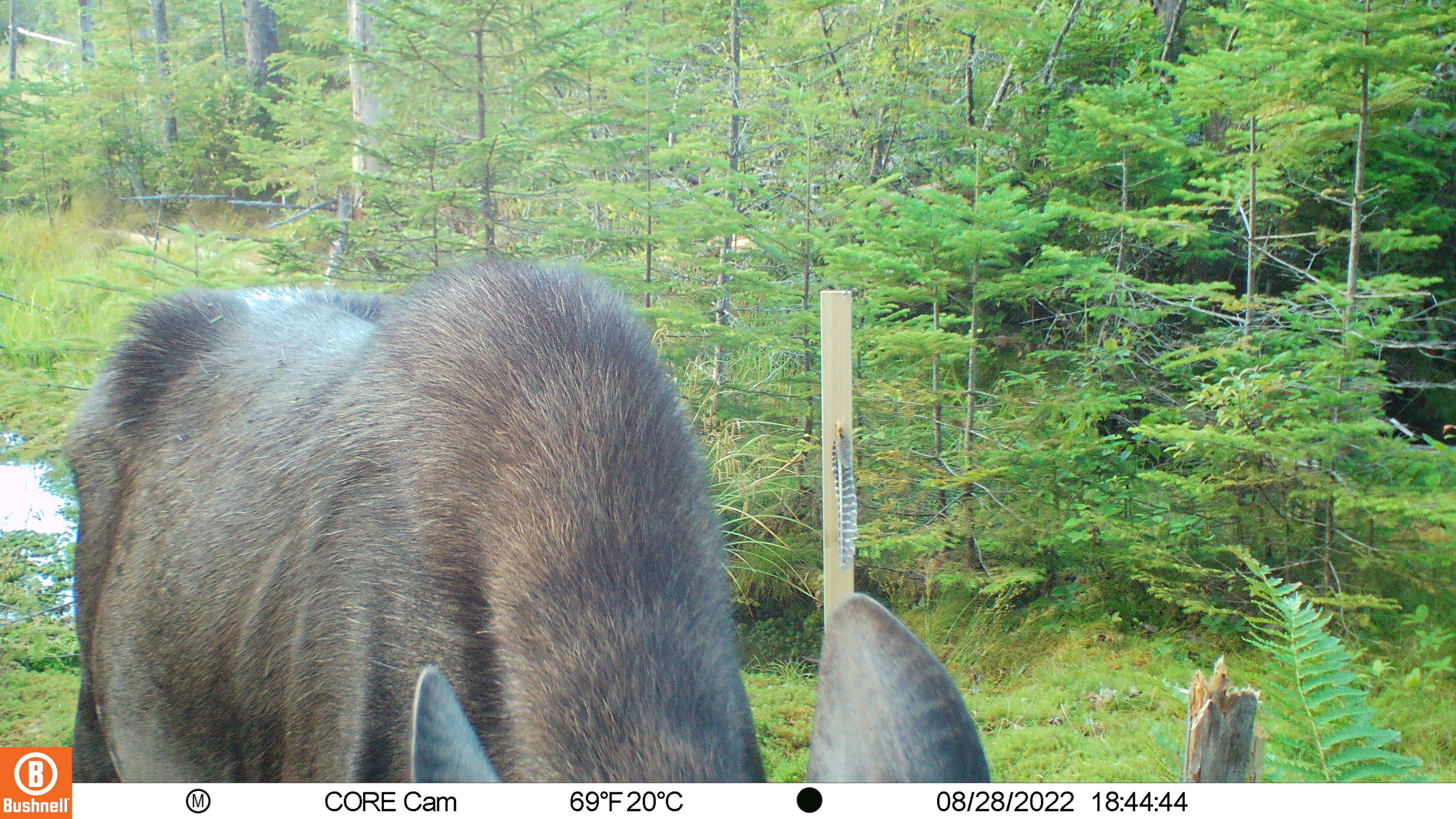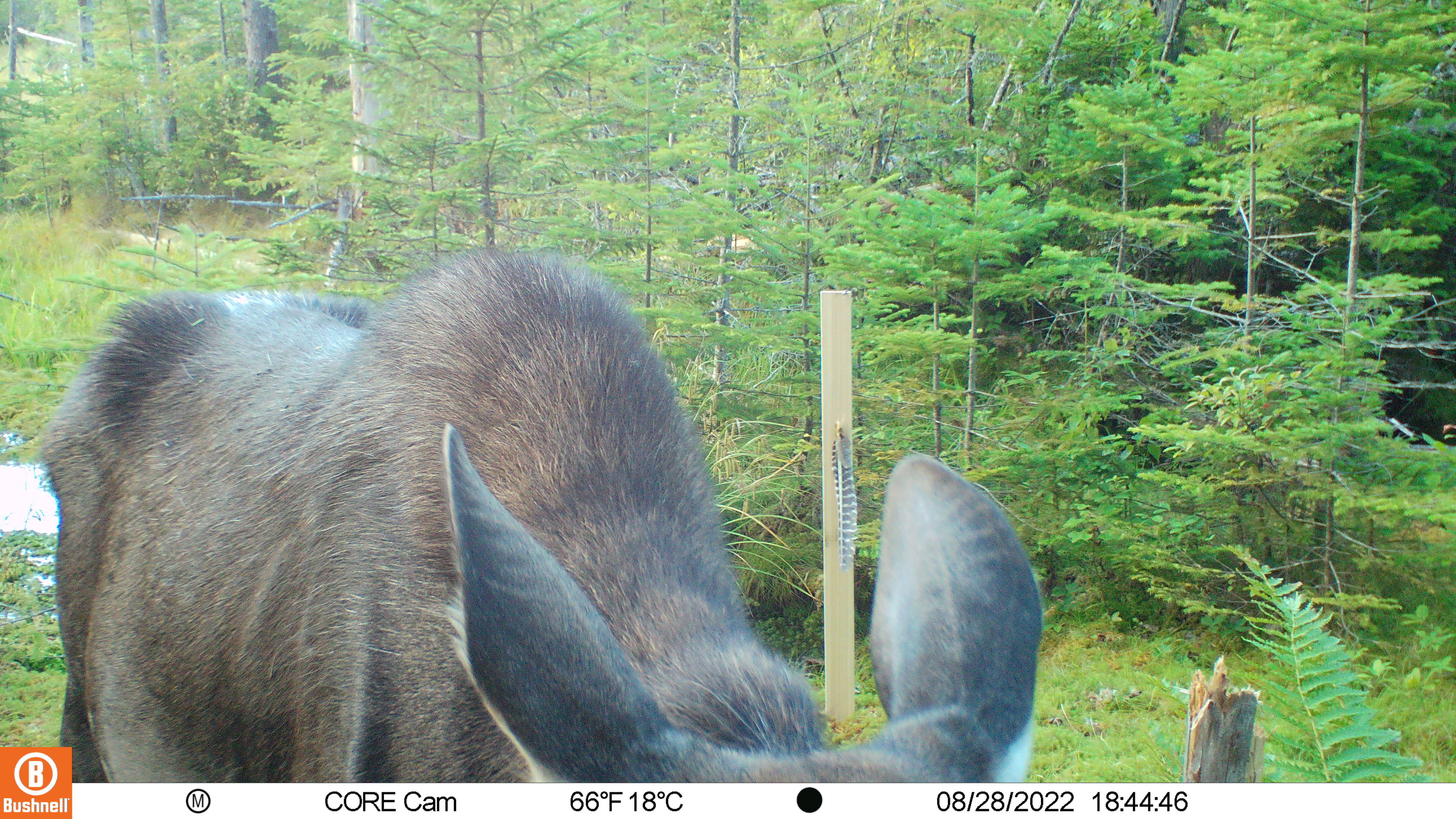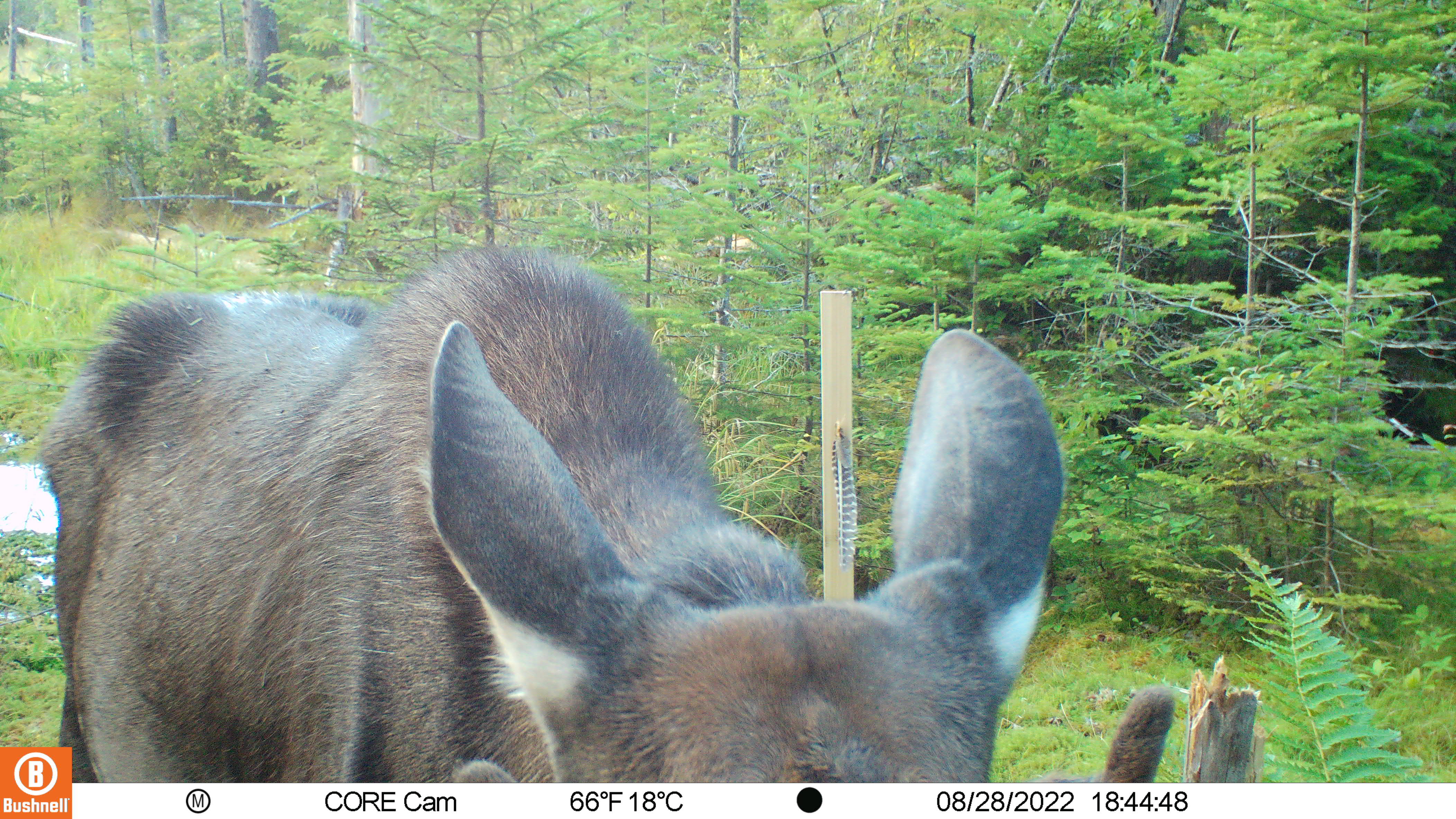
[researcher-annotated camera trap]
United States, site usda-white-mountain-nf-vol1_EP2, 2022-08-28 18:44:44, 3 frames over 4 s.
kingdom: Animalia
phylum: Chordata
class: Mammalia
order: Artiodactyla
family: Cervidae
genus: Alces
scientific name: Alces alces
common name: moose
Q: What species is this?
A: Moose (Alces alces).